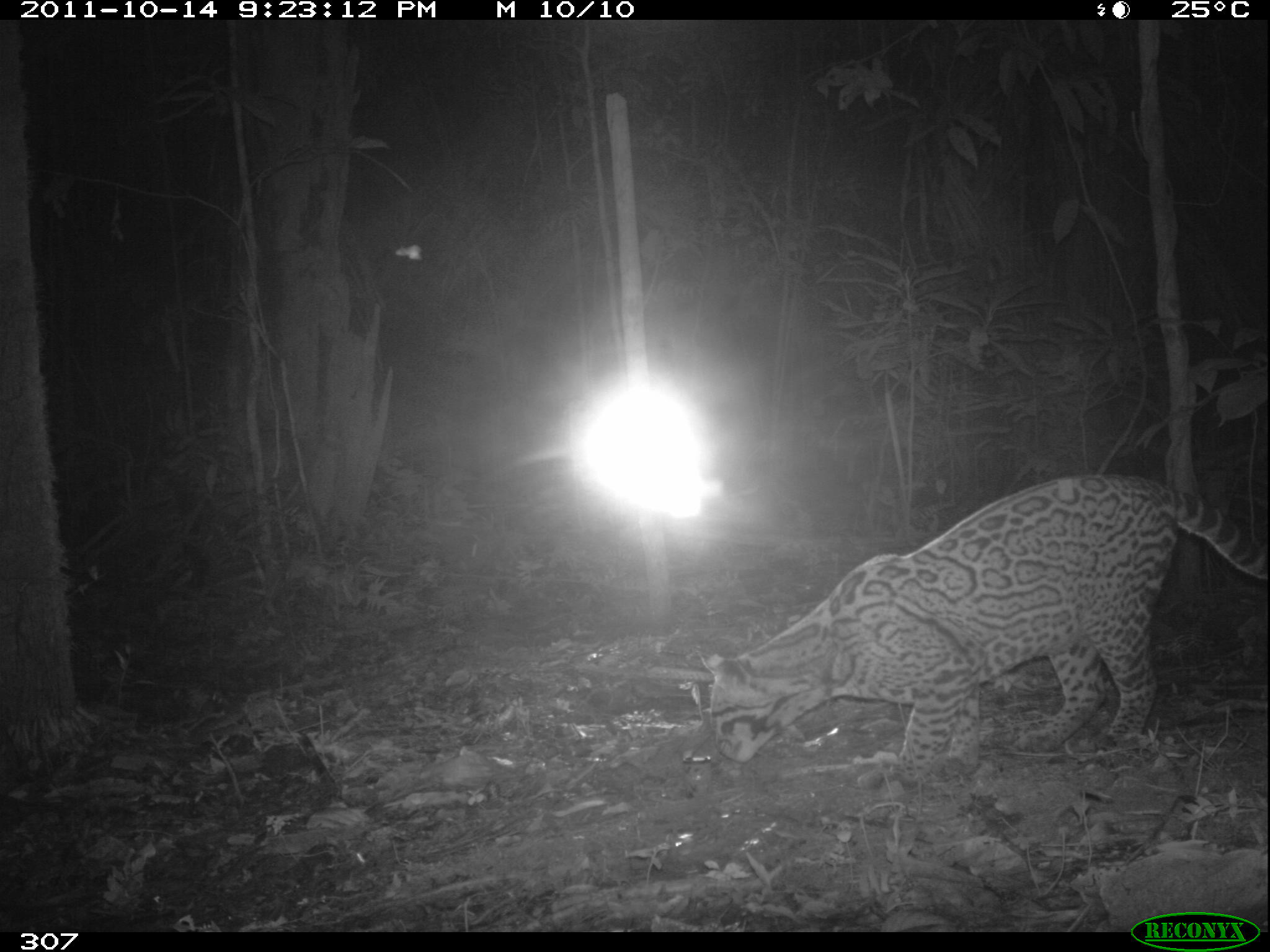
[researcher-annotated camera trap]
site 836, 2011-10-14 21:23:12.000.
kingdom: Animalia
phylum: Chordata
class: Mammalia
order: Carnivora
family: Felidae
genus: Leopardus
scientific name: Leopardus pardalis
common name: ocelot